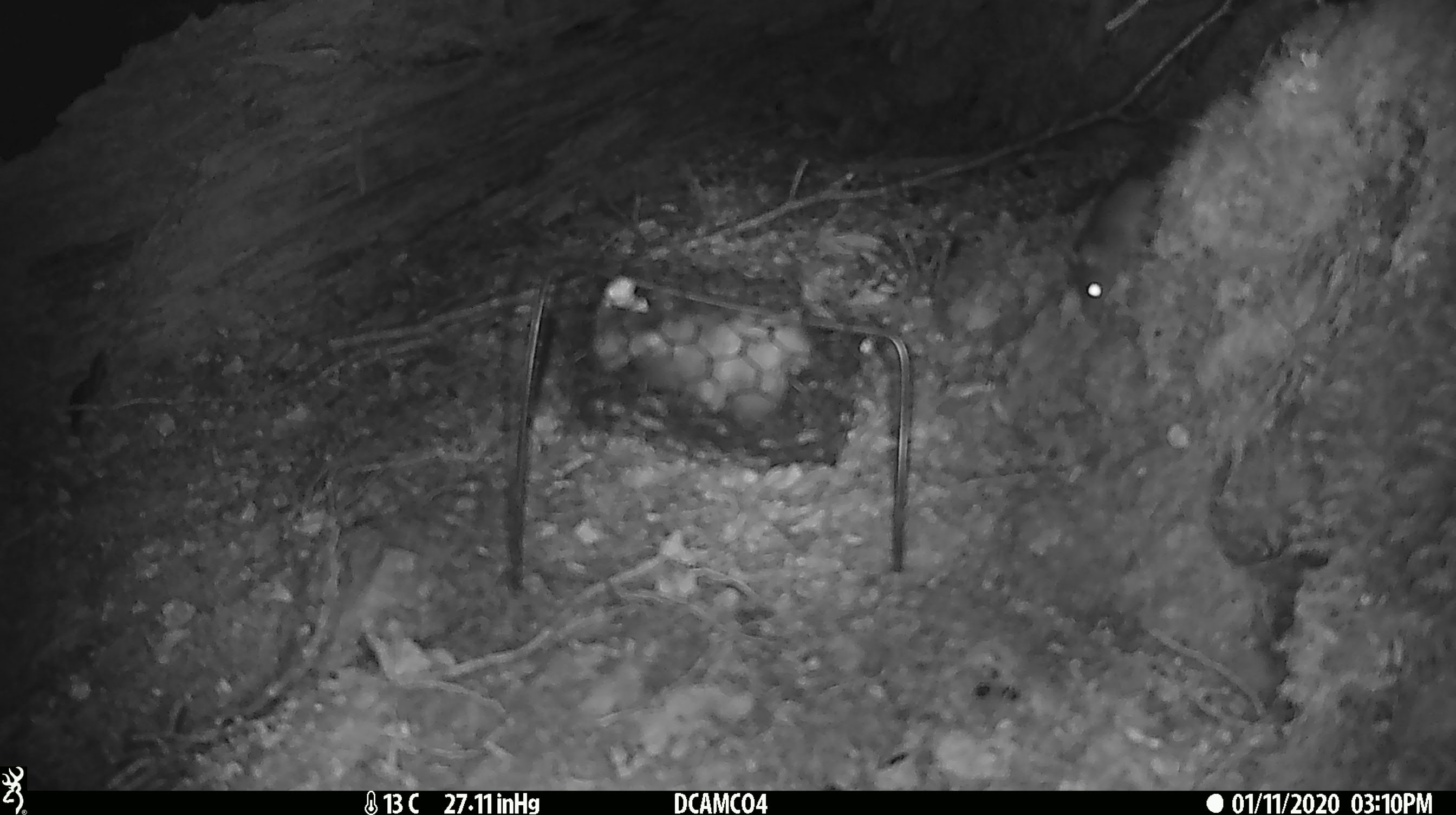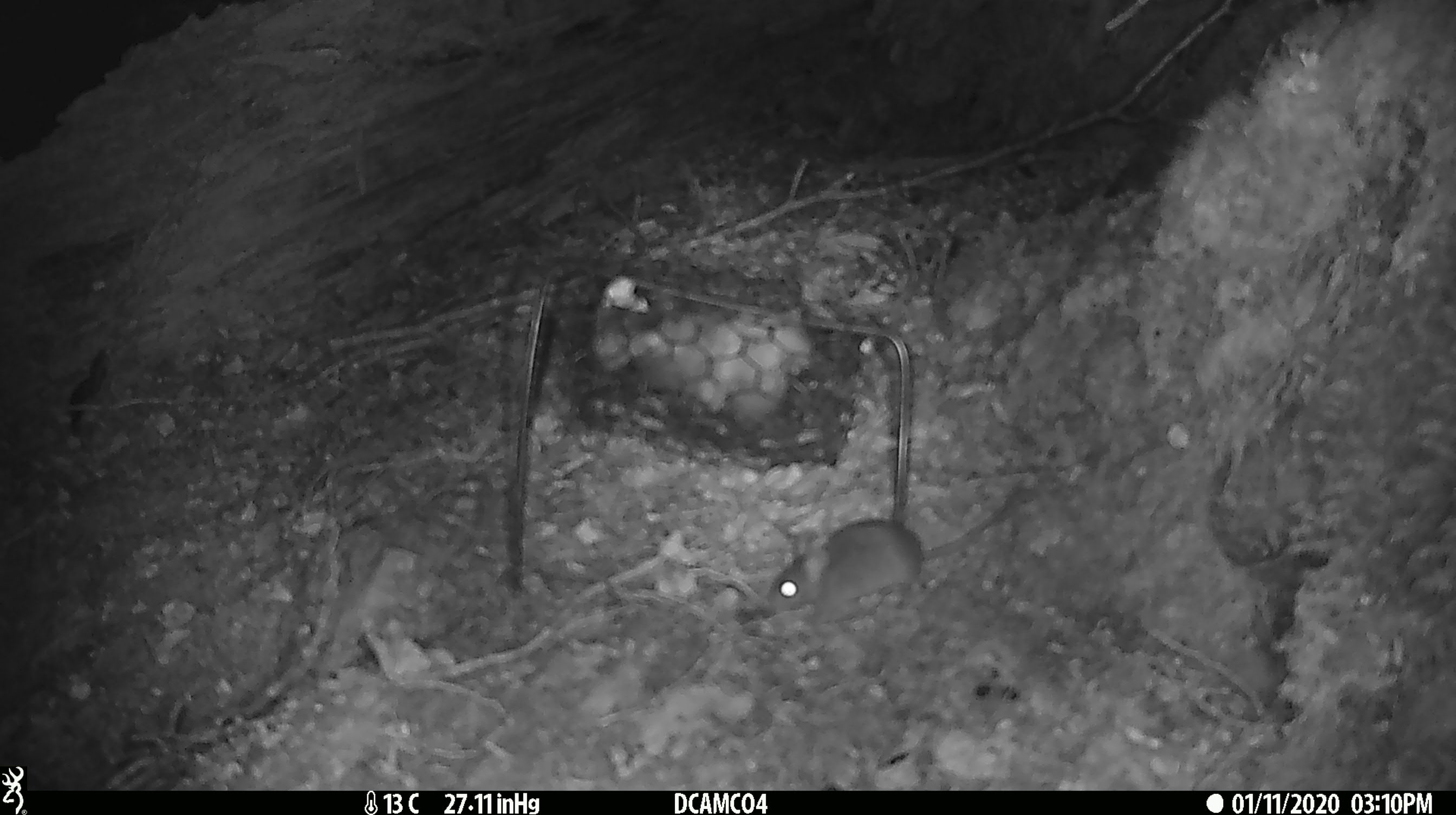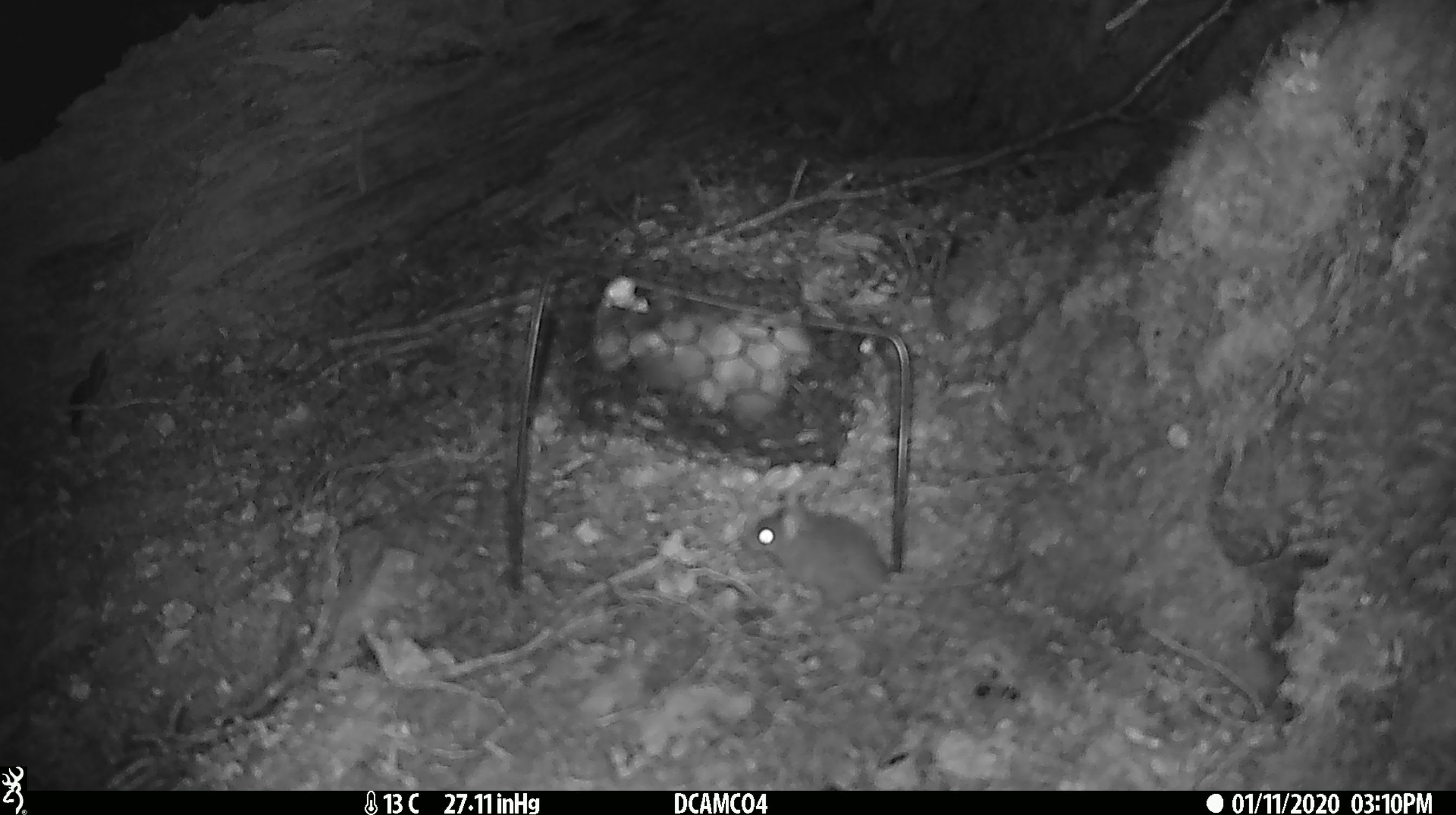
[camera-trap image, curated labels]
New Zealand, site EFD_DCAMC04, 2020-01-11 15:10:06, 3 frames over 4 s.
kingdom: Animalia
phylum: Chordata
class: Mammalia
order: Rodentia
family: Muridae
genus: Mus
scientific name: Mus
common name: mouse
Mouse (Mus).